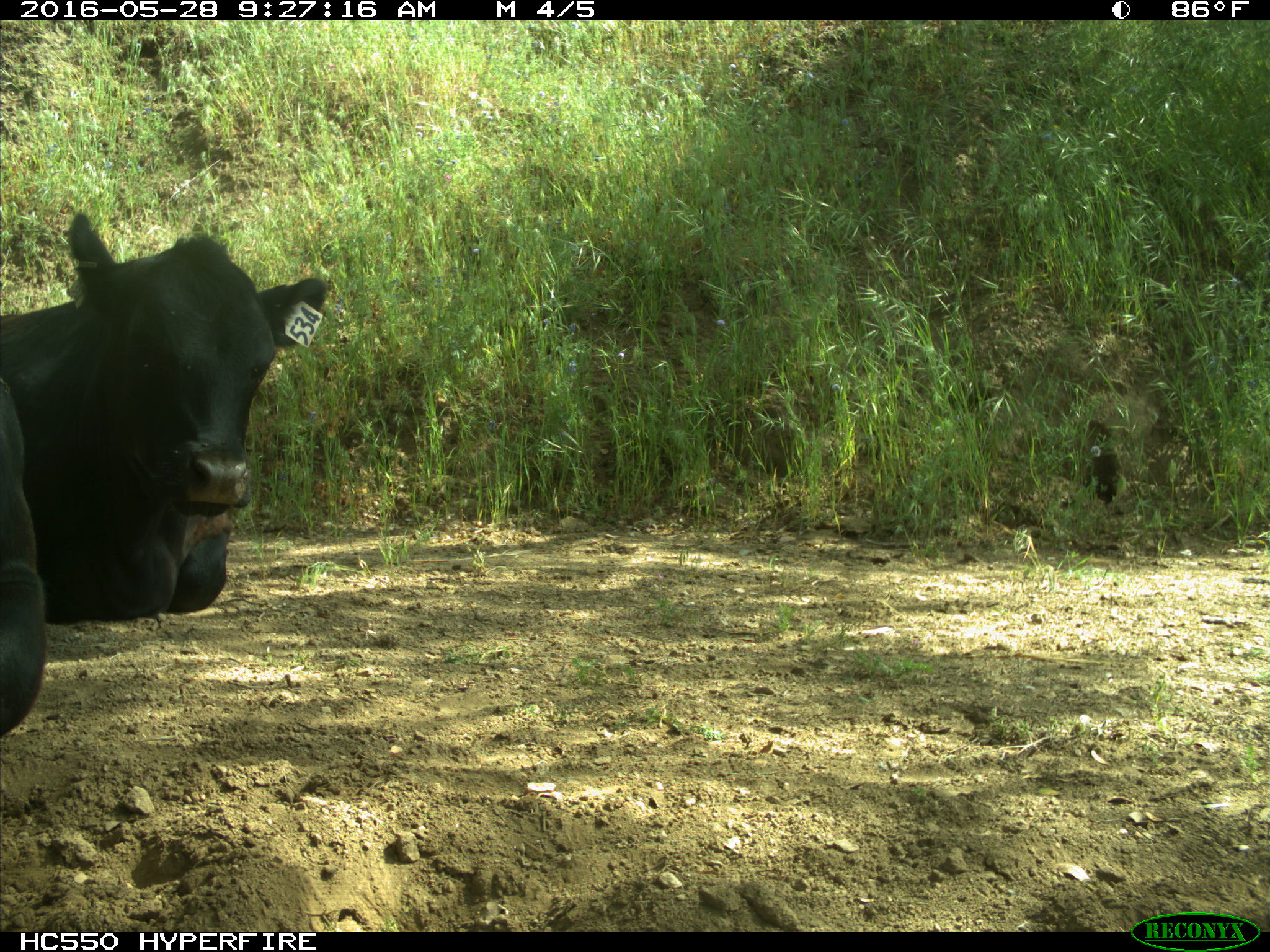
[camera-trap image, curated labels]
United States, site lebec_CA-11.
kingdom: Animalia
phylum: Chordata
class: Mammalia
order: Artiodactyla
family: Bovidae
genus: Bos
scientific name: Bos taurus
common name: domestic cow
Bos taurus (domestic cow).